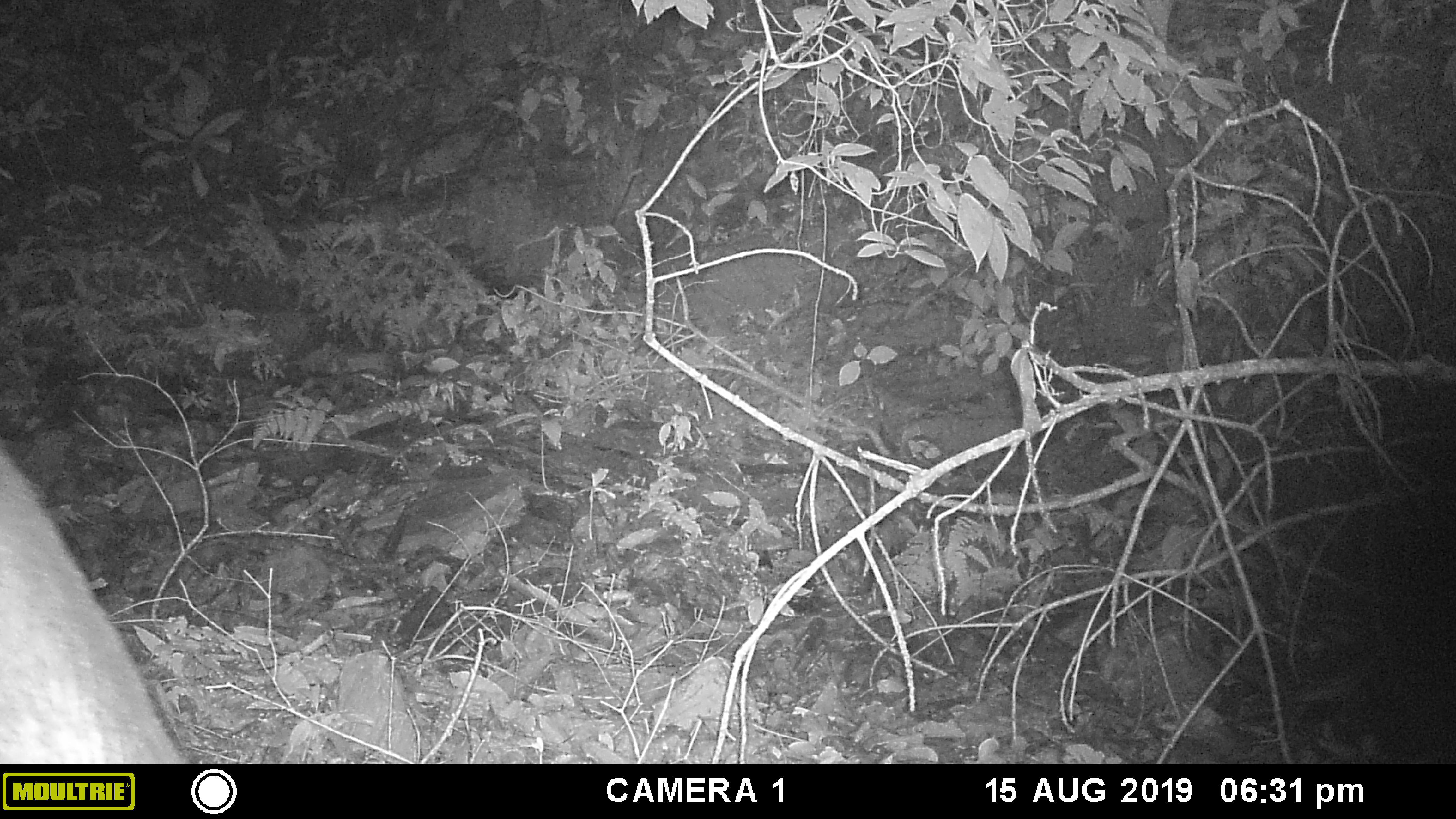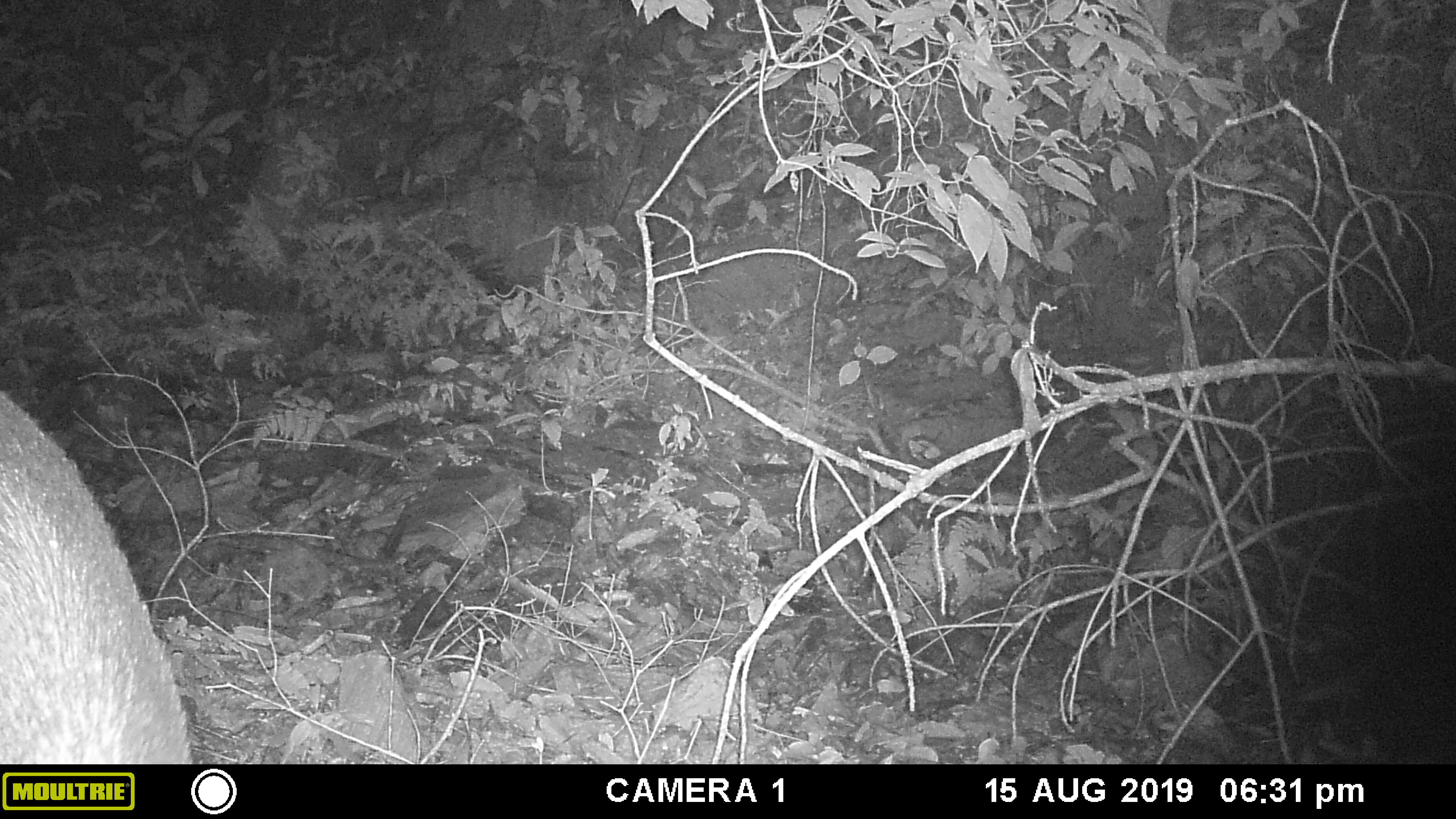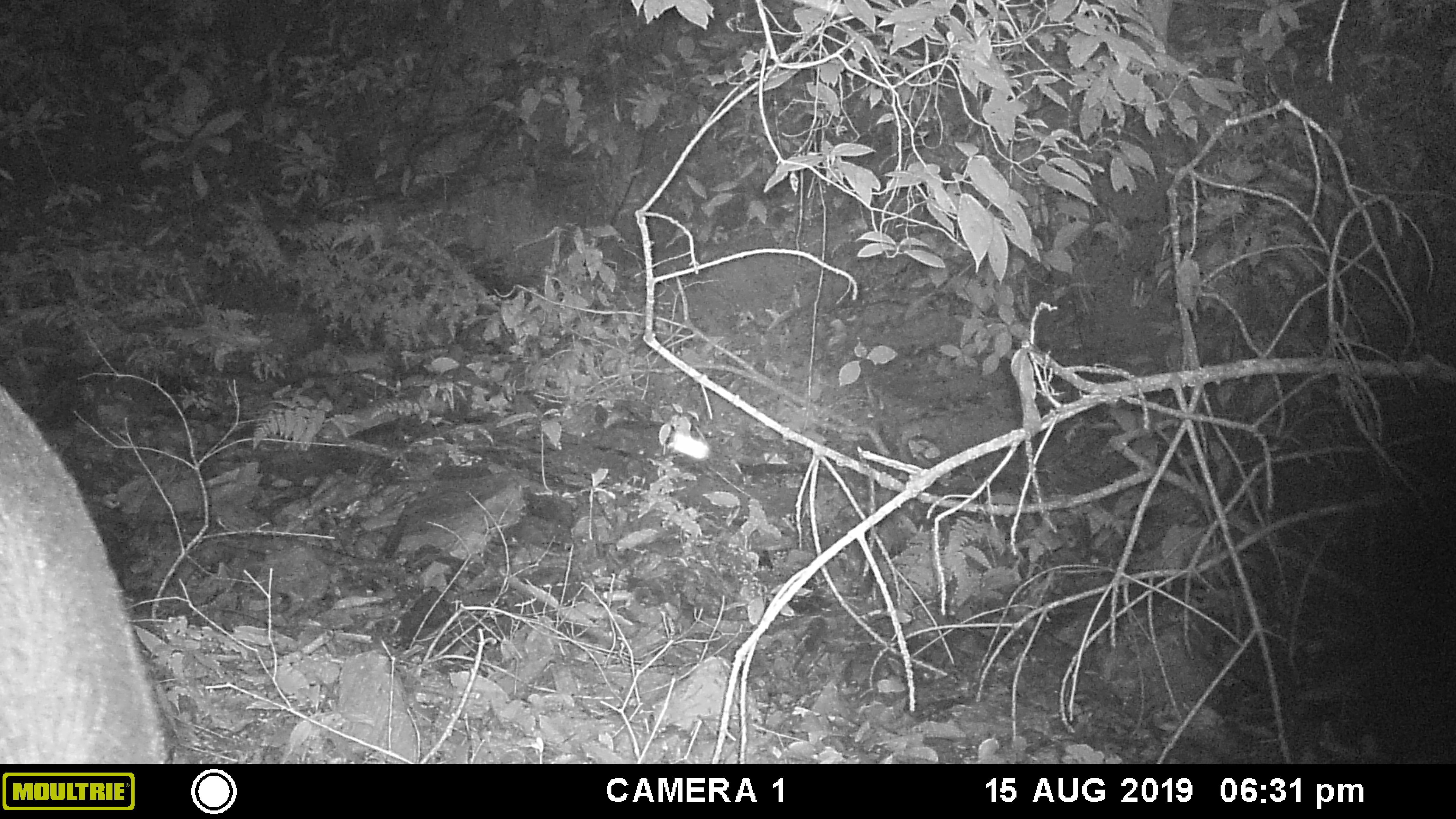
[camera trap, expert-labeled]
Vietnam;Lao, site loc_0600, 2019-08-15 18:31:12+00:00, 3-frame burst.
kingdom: Animalia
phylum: Chordata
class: Mammalia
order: Artiodactyla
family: Suidae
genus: Sus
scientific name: Sus scrofa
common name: eurasian wild pig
Eurasian wild pig (Sus scrofa). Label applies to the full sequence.